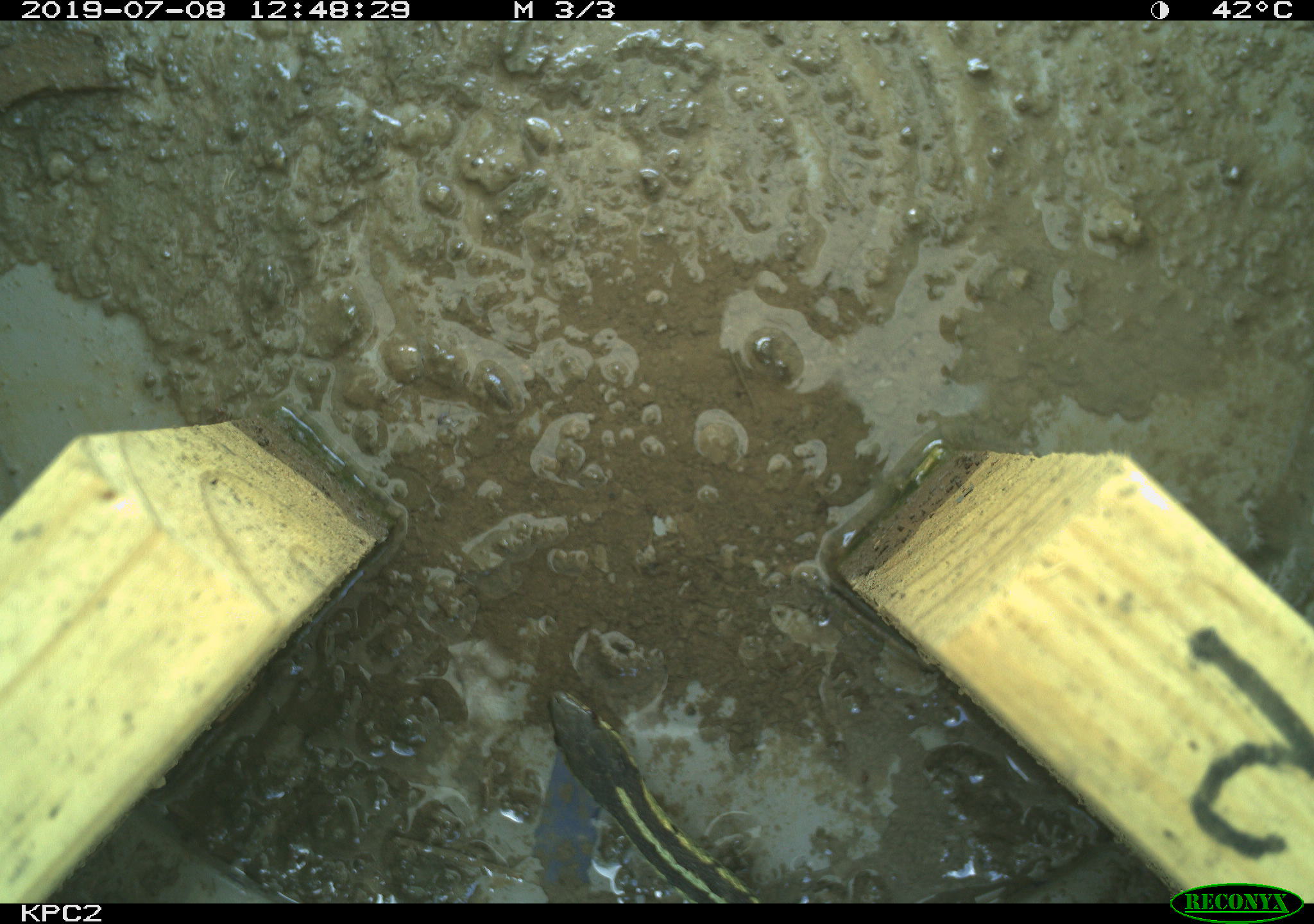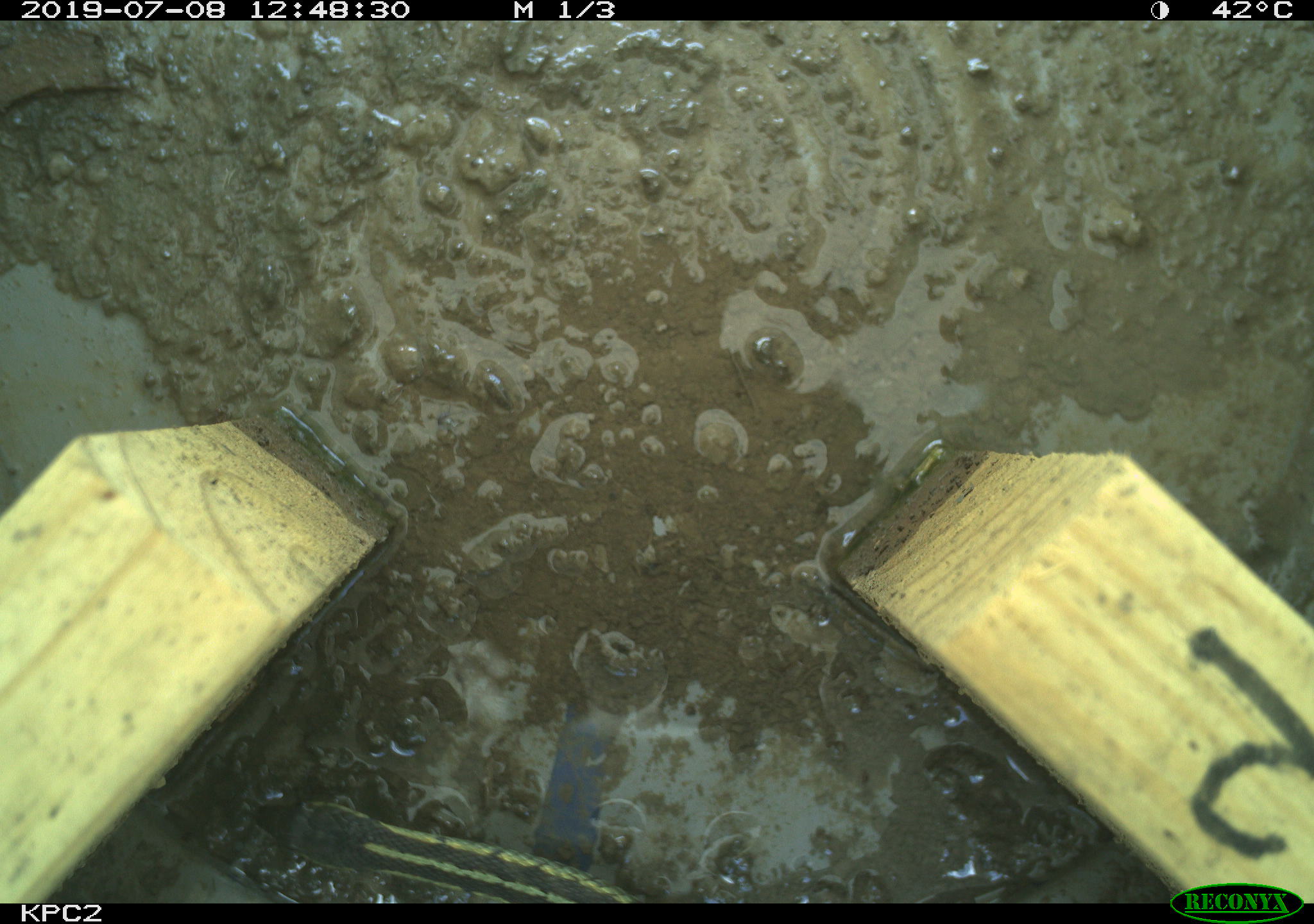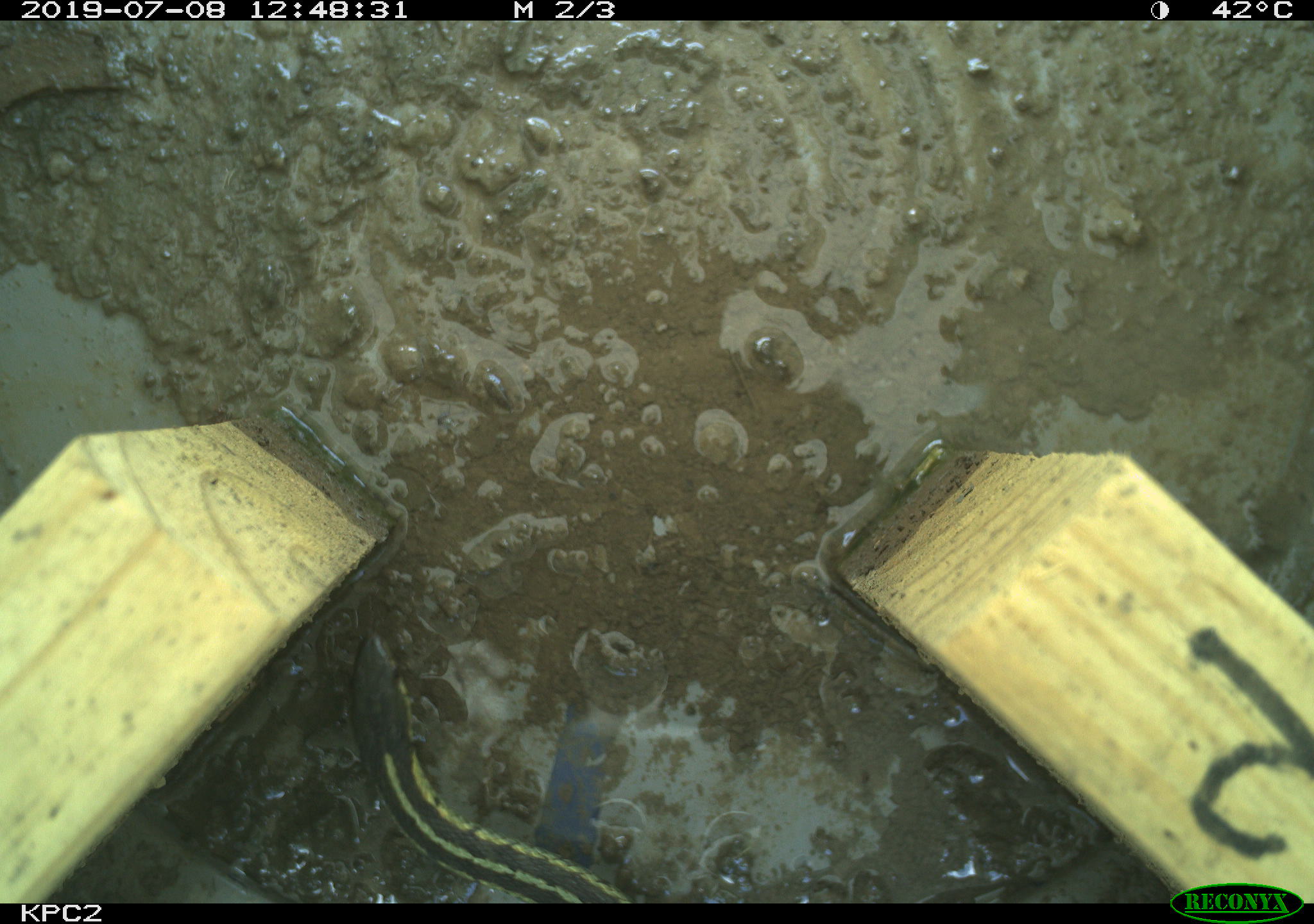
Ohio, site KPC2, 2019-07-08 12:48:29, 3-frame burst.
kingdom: Animalia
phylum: Chordata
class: Reptilia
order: Squamata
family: Colubridae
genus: Thamnophis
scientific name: Thamnophis sirtalis sirtalis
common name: eastern gartersnake